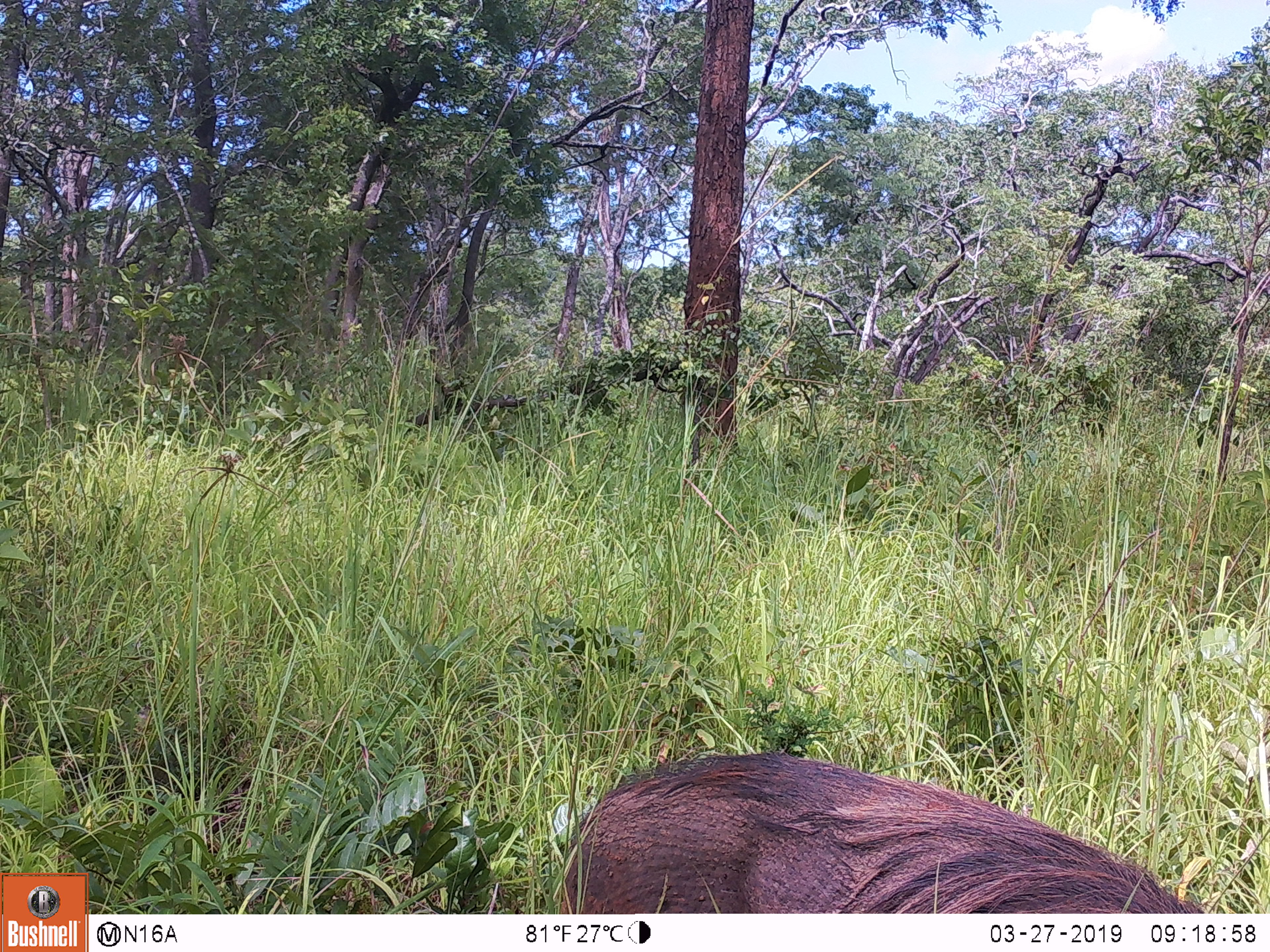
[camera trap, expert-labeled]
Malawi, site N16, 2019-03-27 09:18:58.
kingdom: Animalia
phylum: Chordata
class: Mammalia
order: Artiodactyla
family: Suidae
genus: Phacochoerus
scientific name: Phacochoerus africanus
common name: common warthog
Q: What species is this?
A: Common warthog (Phacochoerus africanus).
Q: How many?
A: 1.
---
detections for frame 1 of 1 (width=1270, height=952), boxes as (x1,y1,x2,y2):
common warthog: (553,747,1213,913)